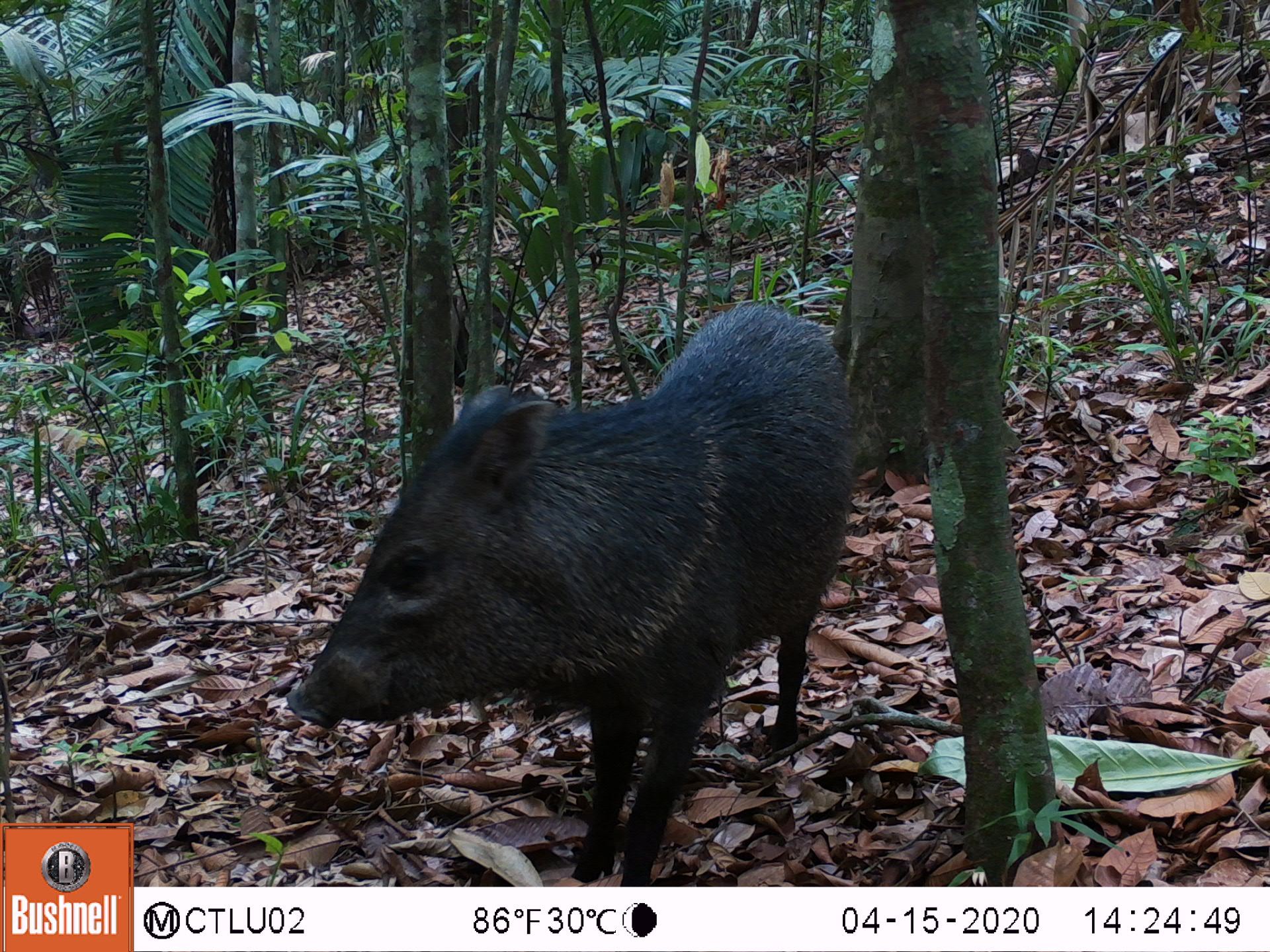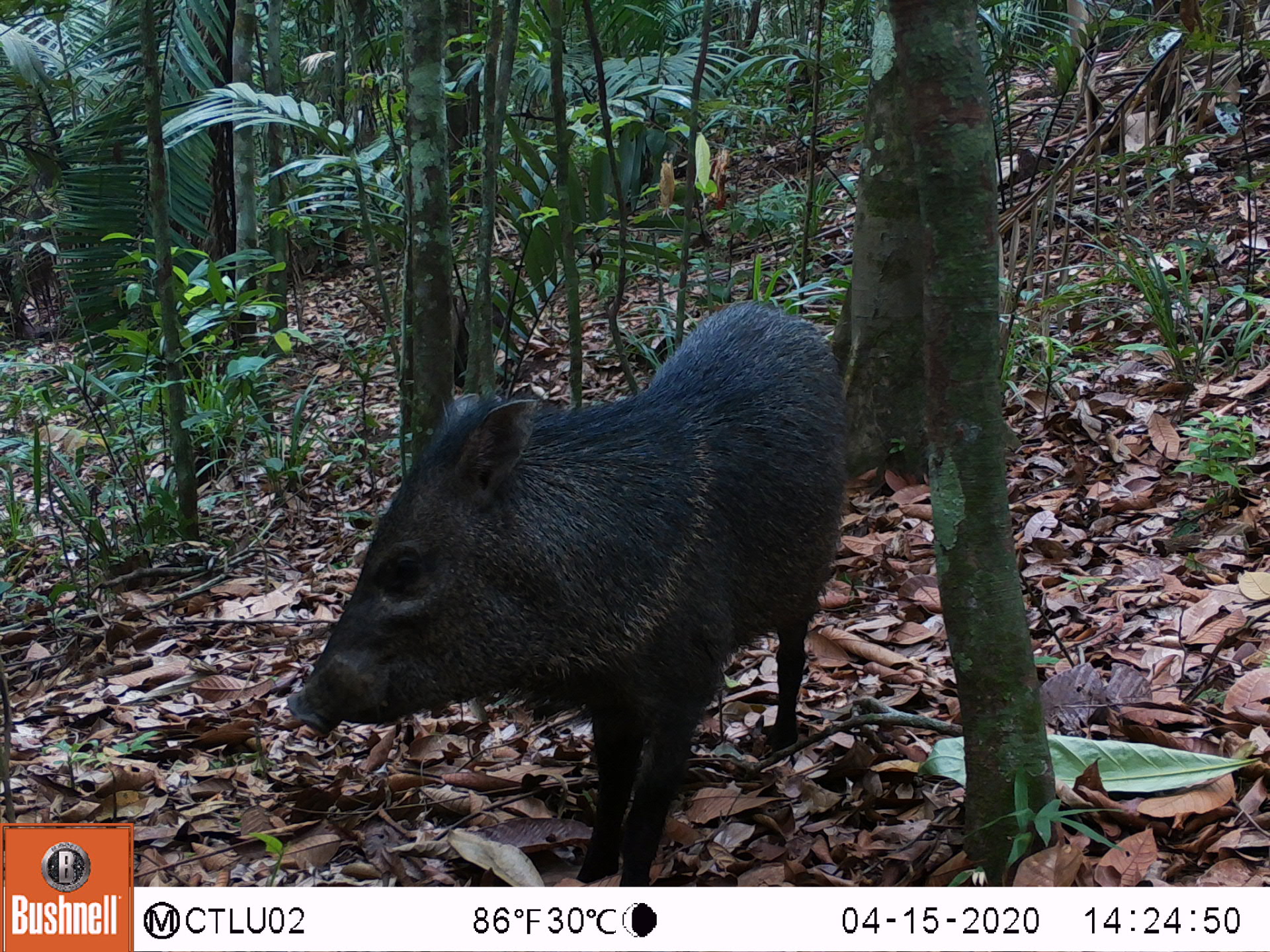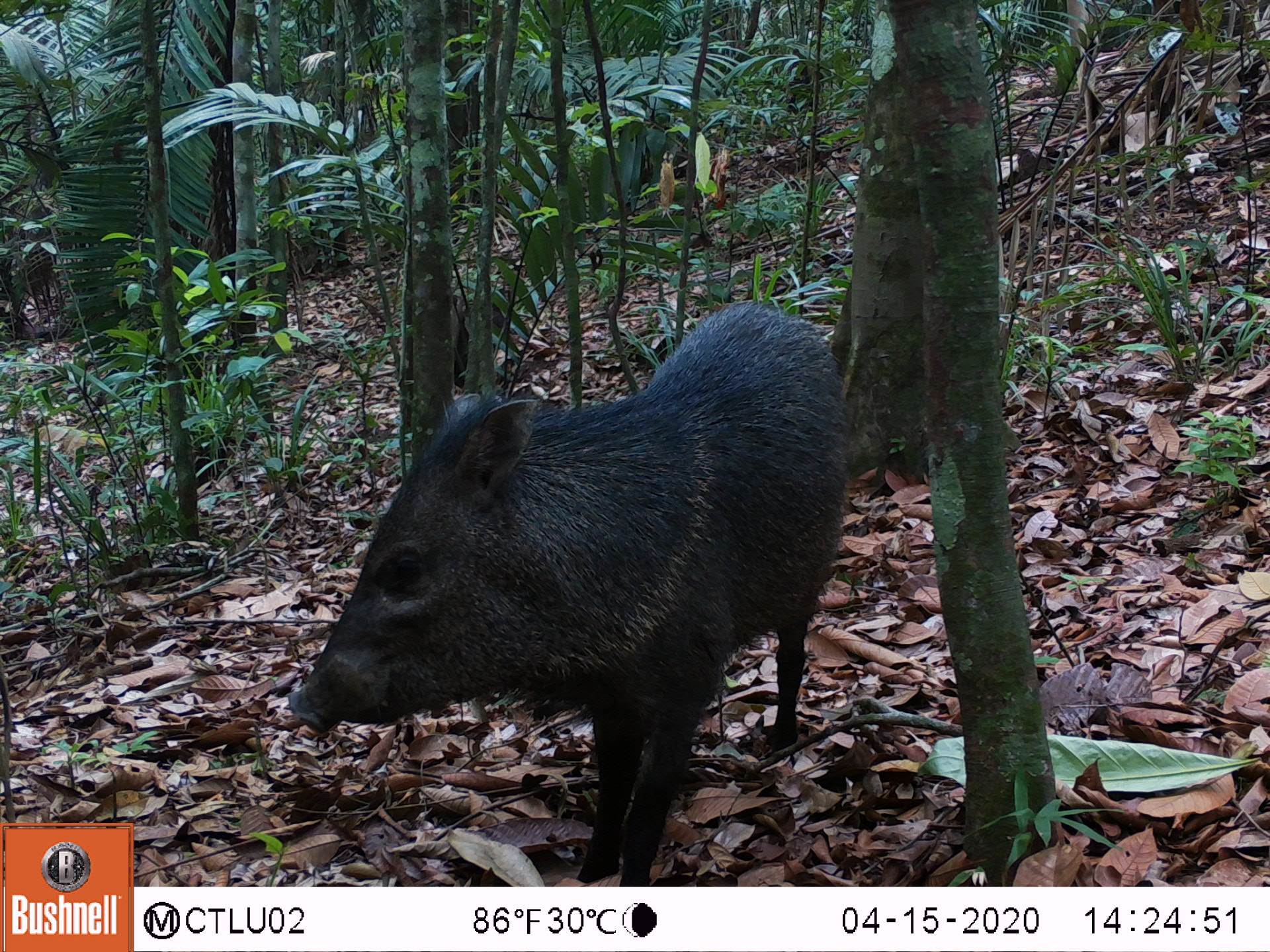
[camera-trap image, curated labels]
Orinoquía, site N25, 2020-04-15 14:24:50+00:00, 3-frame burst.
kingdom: Animalia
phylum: Chordata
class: Mammalia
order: Artiodactyla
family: Tayassuidae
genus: Pecari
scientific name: Pecari tajacu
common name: collared peccary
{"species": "collared peccary (Pecari tajacu)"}